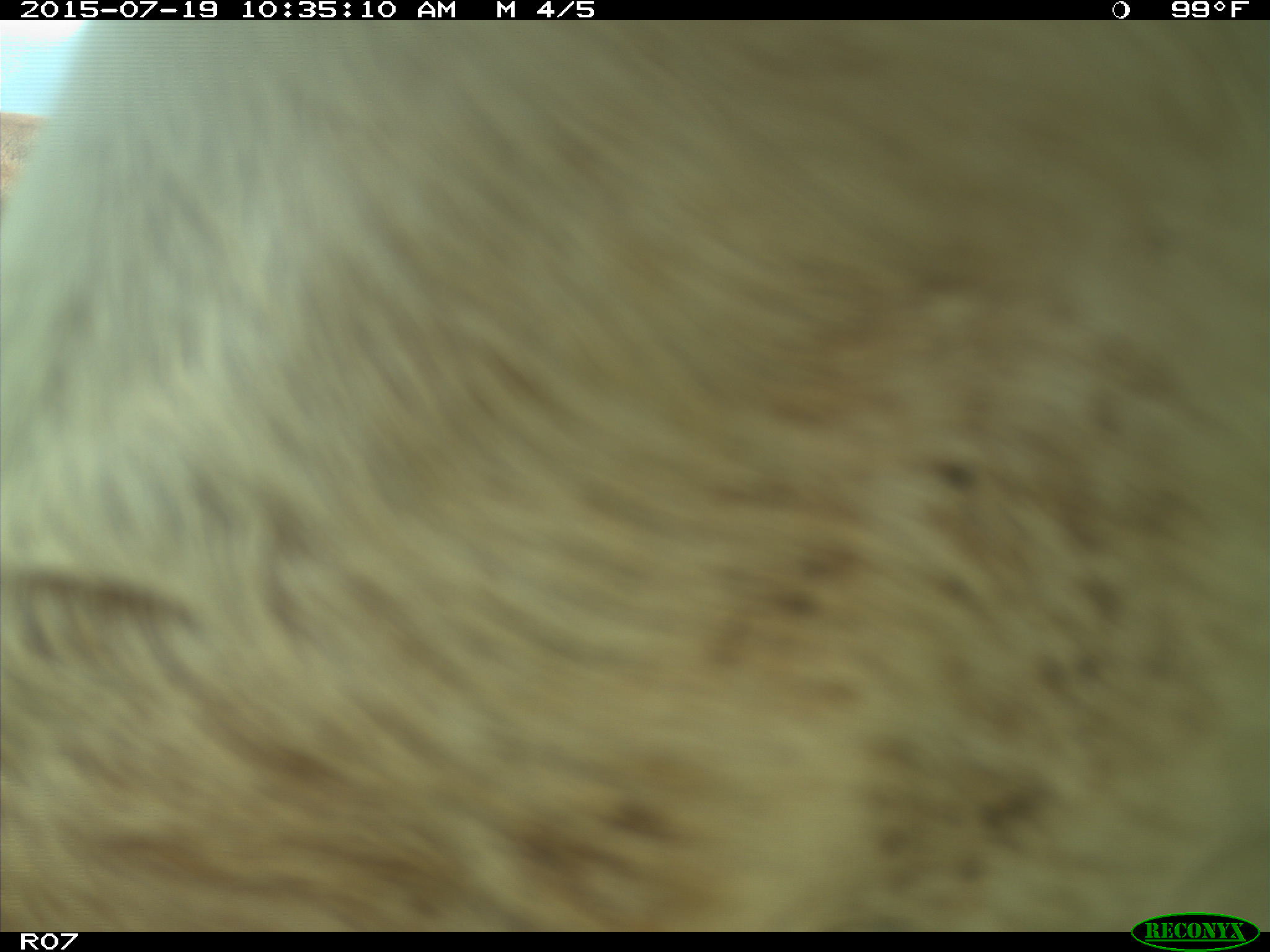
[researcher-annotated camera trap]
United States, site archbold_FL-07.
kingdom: Animalia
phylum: Chordata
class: Mammalia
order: Artiodactyla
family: Bovidae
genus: Bos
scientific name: Bos taurus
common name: domestic cow